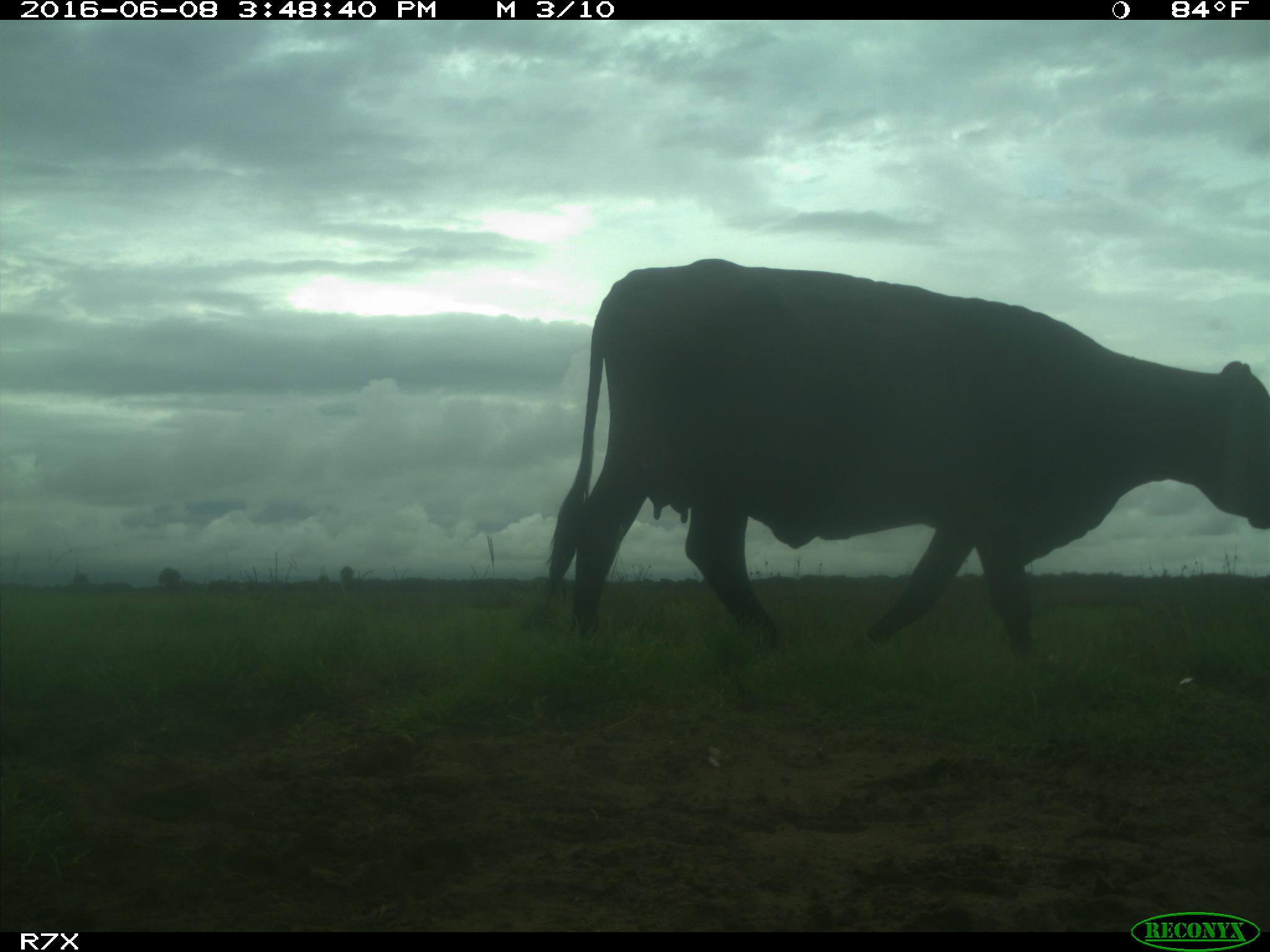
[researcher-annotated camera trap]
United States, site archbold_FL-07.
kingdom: Animalia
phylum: Chordata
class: Mammalia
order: Artiodactyla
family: Bovidae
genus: Bos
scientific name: Bos taurus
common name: domestic cow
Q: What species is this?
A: Bos taurus (domestic cow).